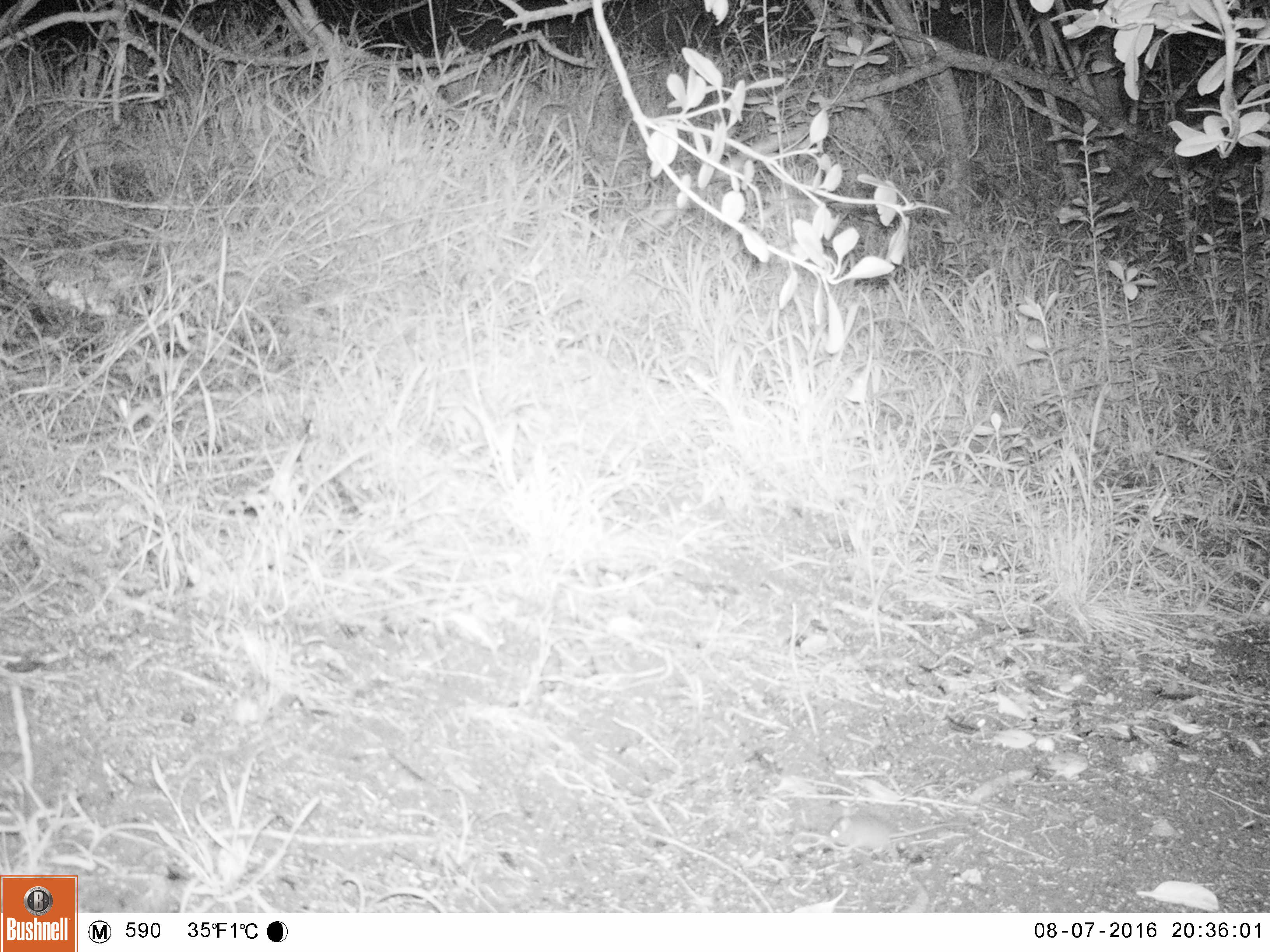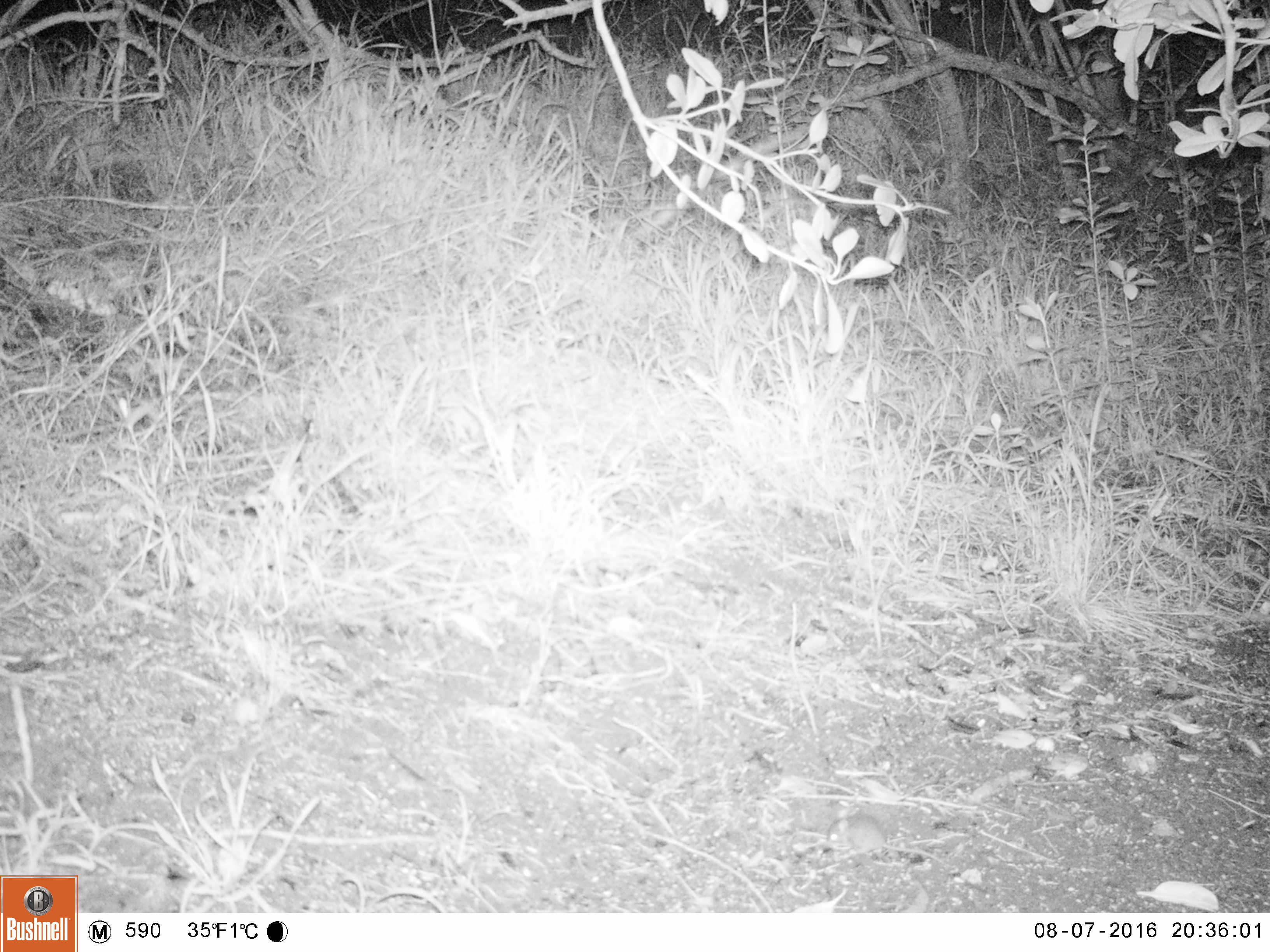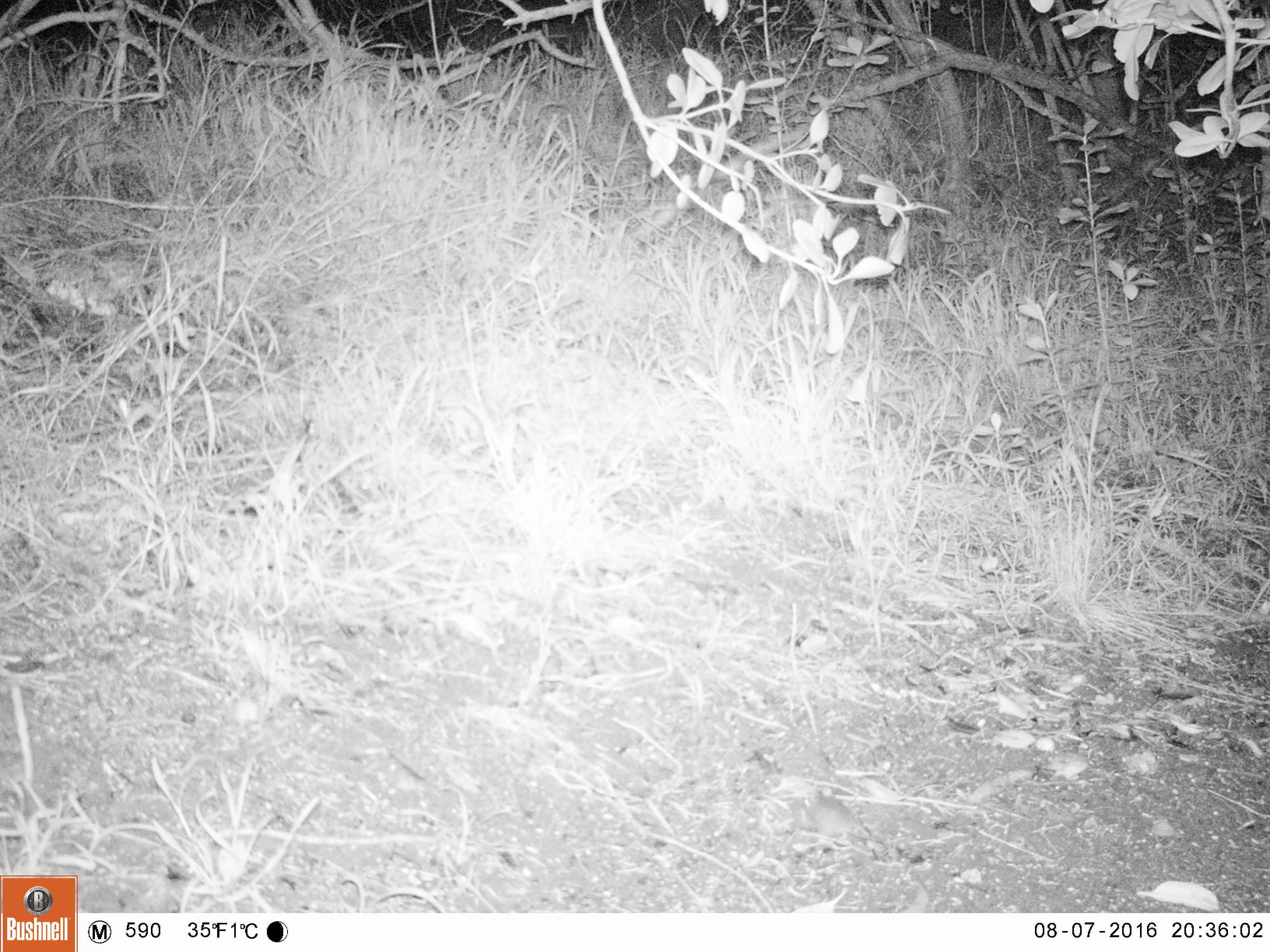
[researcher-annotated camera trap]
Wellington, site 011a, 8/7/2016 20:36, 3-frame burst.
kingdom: Animalia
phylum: Chordata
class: Mammalia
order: Rodentia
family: Muridae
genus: Mus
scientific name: Mus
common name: mouse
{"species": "mouse (Mus)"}